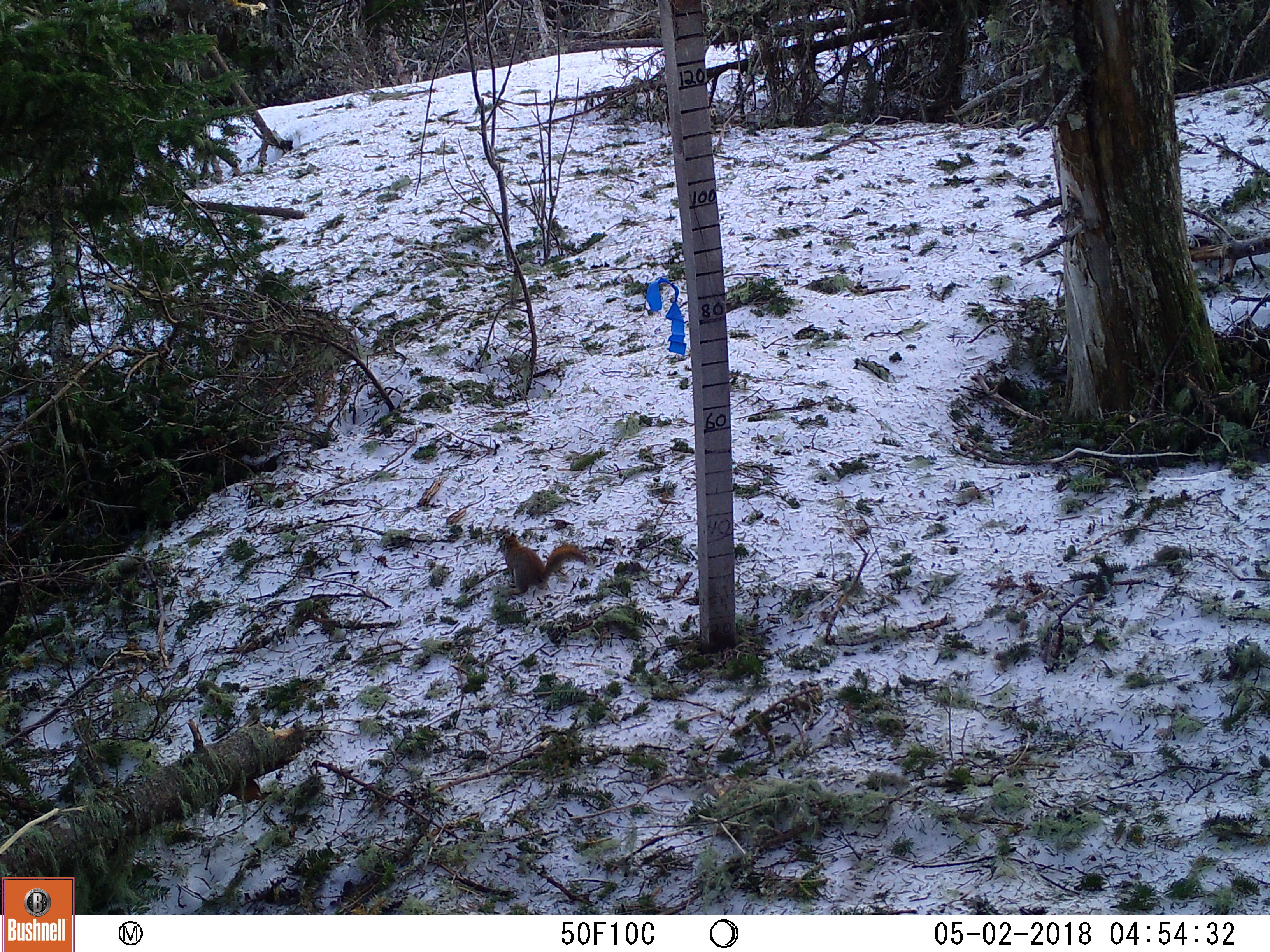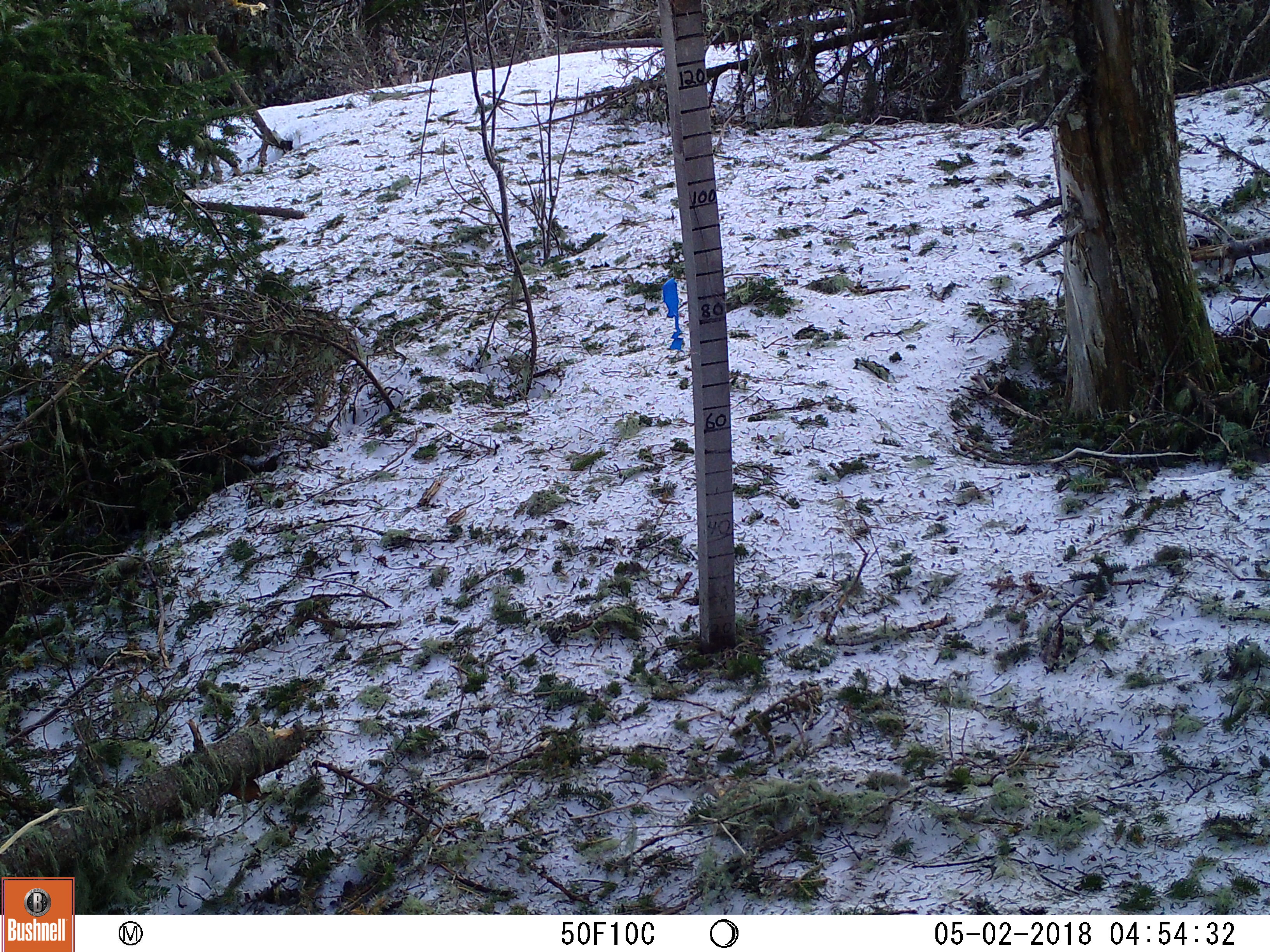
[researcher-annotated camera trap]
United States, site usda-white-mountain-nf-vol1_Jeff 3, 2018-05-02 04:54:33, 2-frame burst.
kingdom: Animalia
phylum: Chordata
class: Mammalia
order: Rodentia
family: Sciuridae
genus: Tamiasciurus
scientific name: Tamiasciurus hudsonicus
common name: red squirrel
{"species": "red squirrel (Tamiasciurus hudsonicus)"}